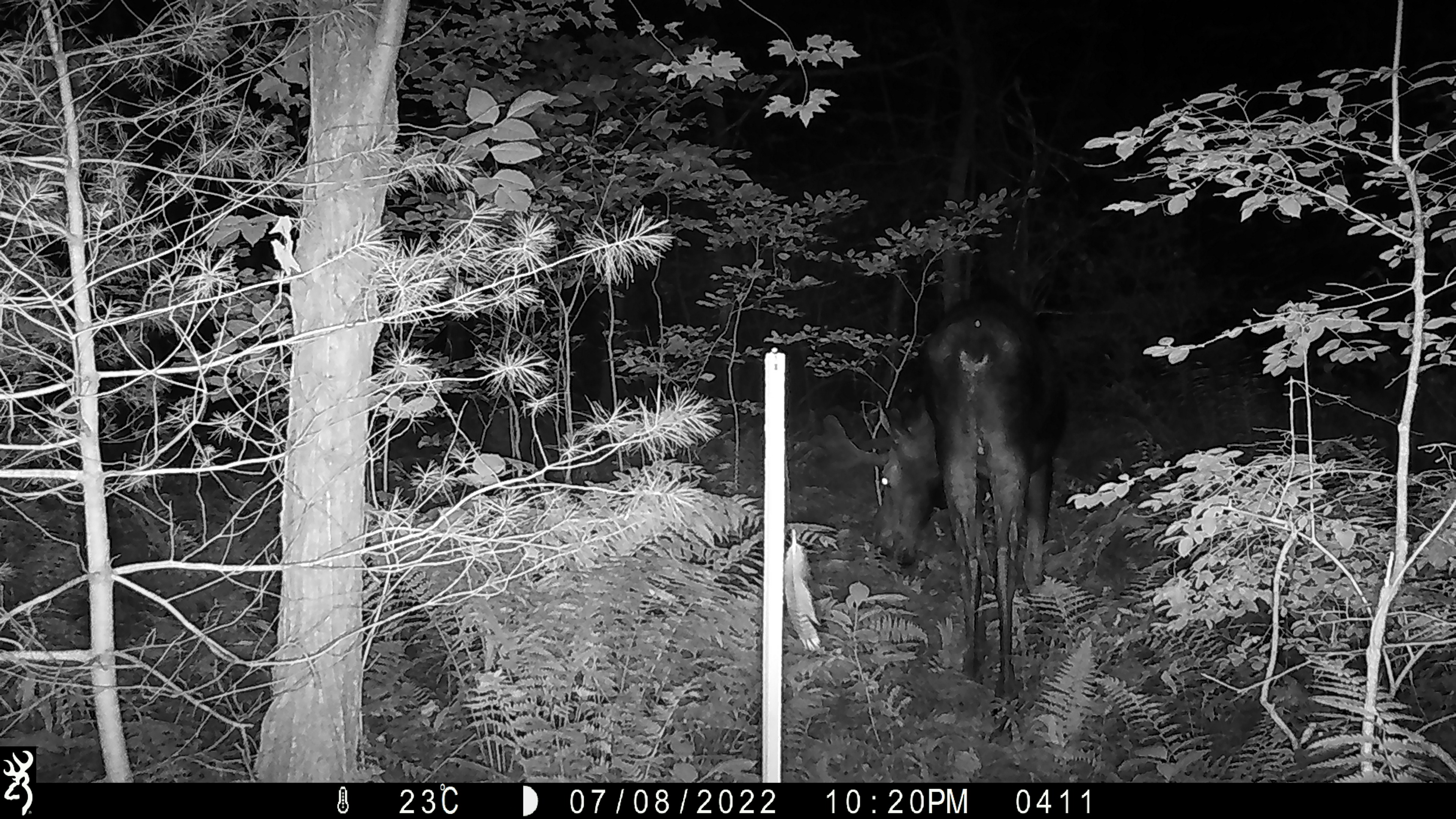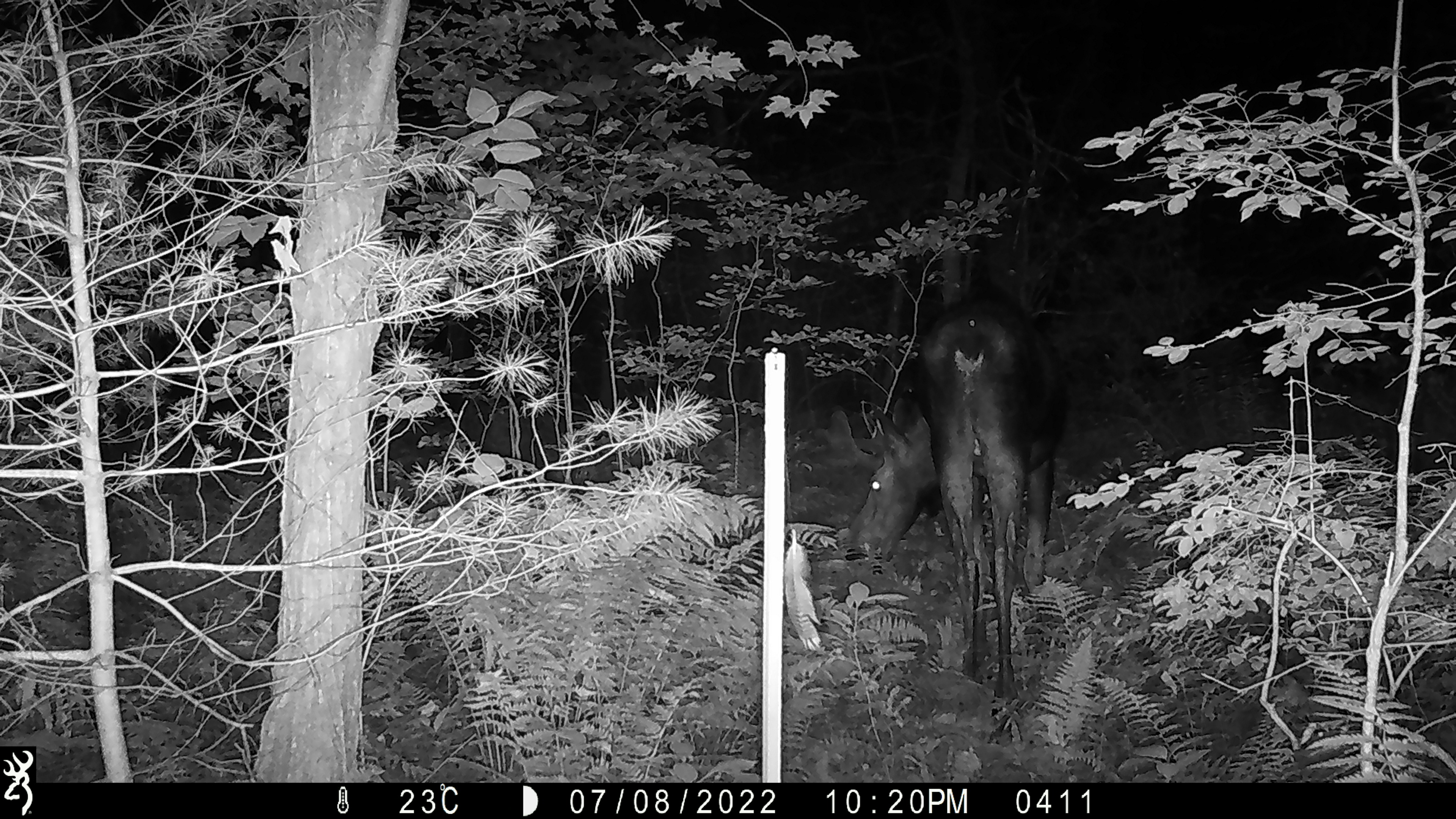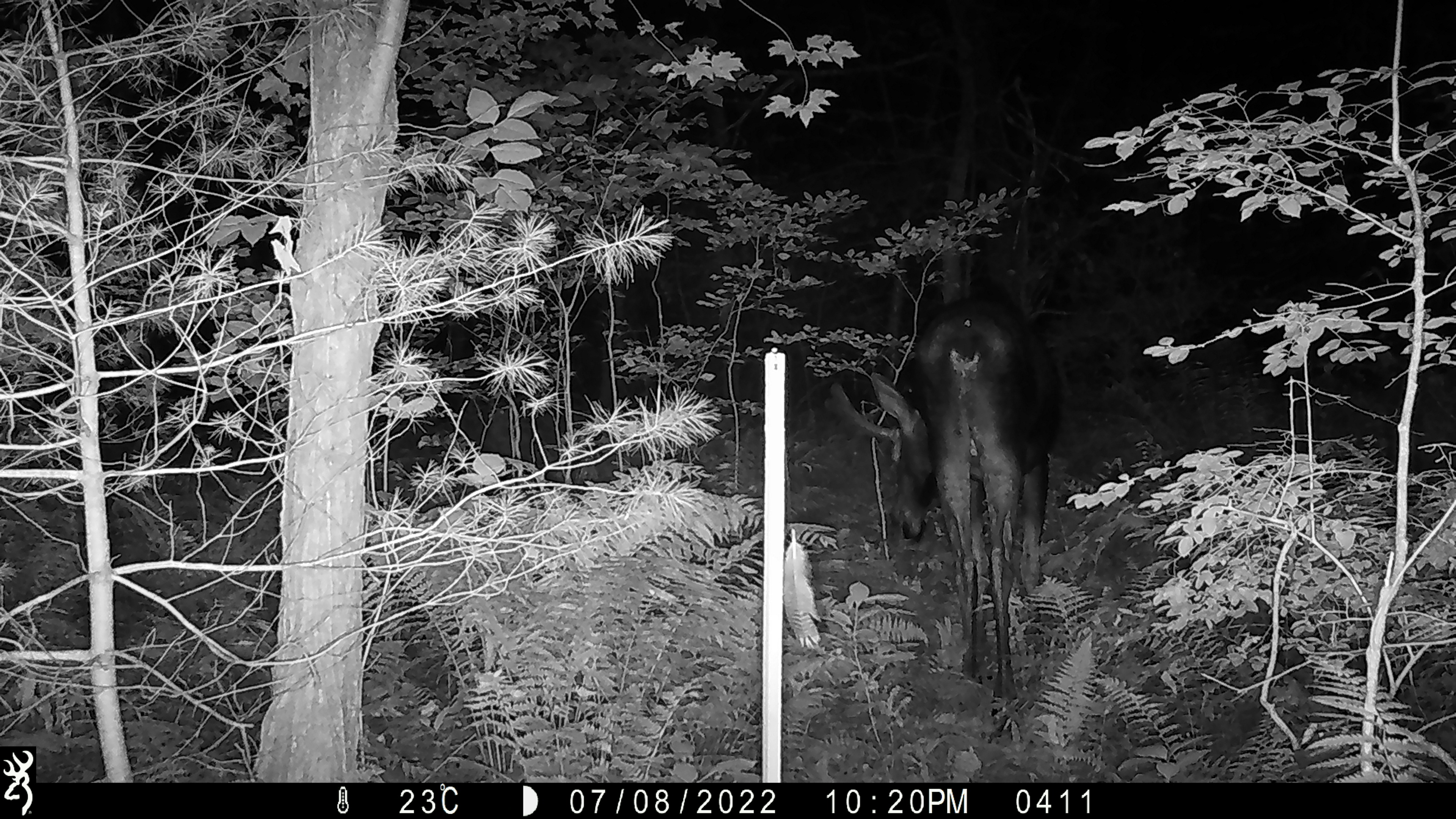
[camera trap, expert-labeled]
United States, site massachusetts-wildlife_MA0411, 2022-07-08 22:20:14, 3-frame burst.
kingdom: Animalia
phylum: Chordata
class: Mammalia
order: Artiodactyla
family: Cervidae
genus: Alces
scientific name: Alces alces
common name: moose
Moose (Alces alces).